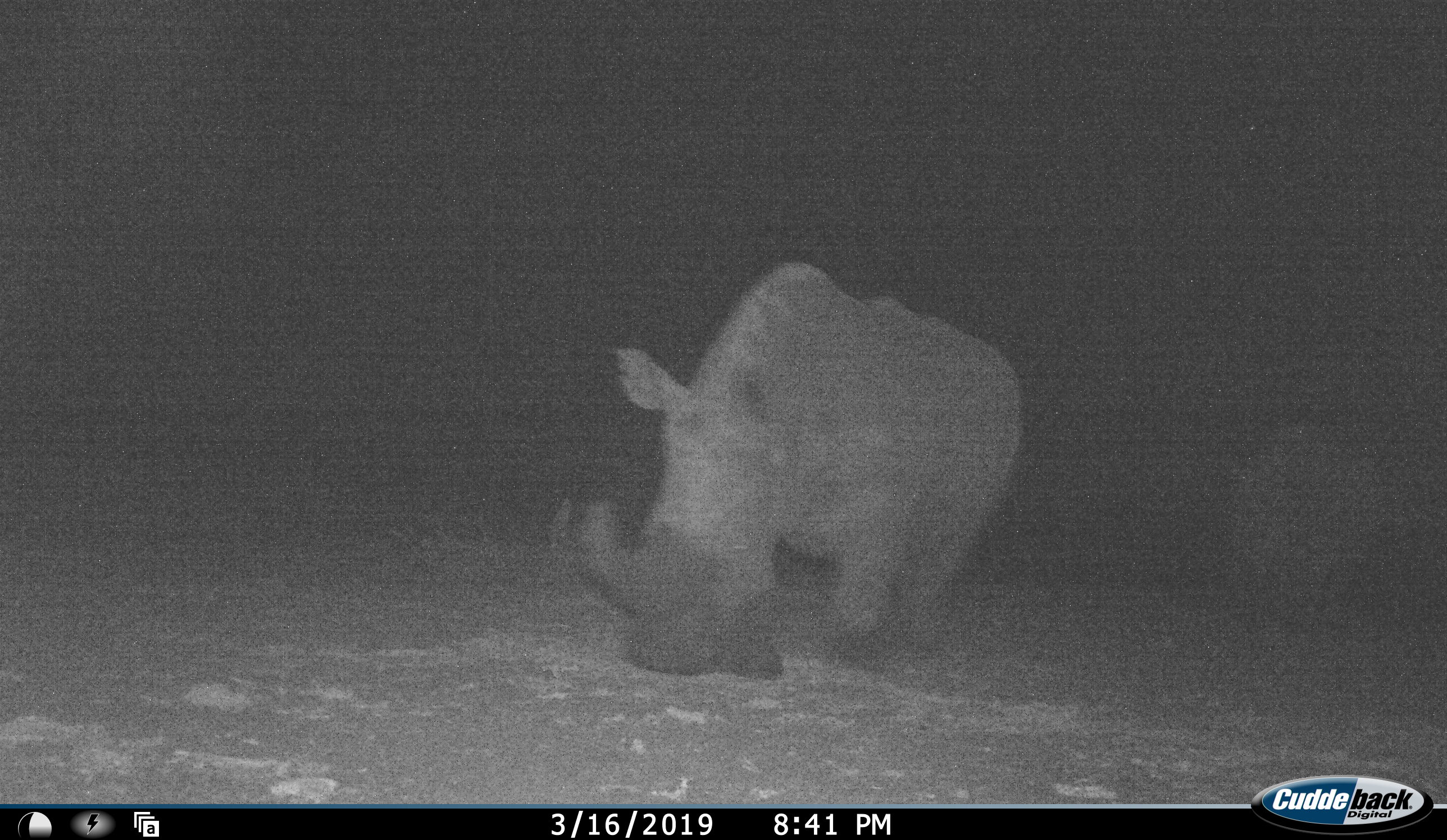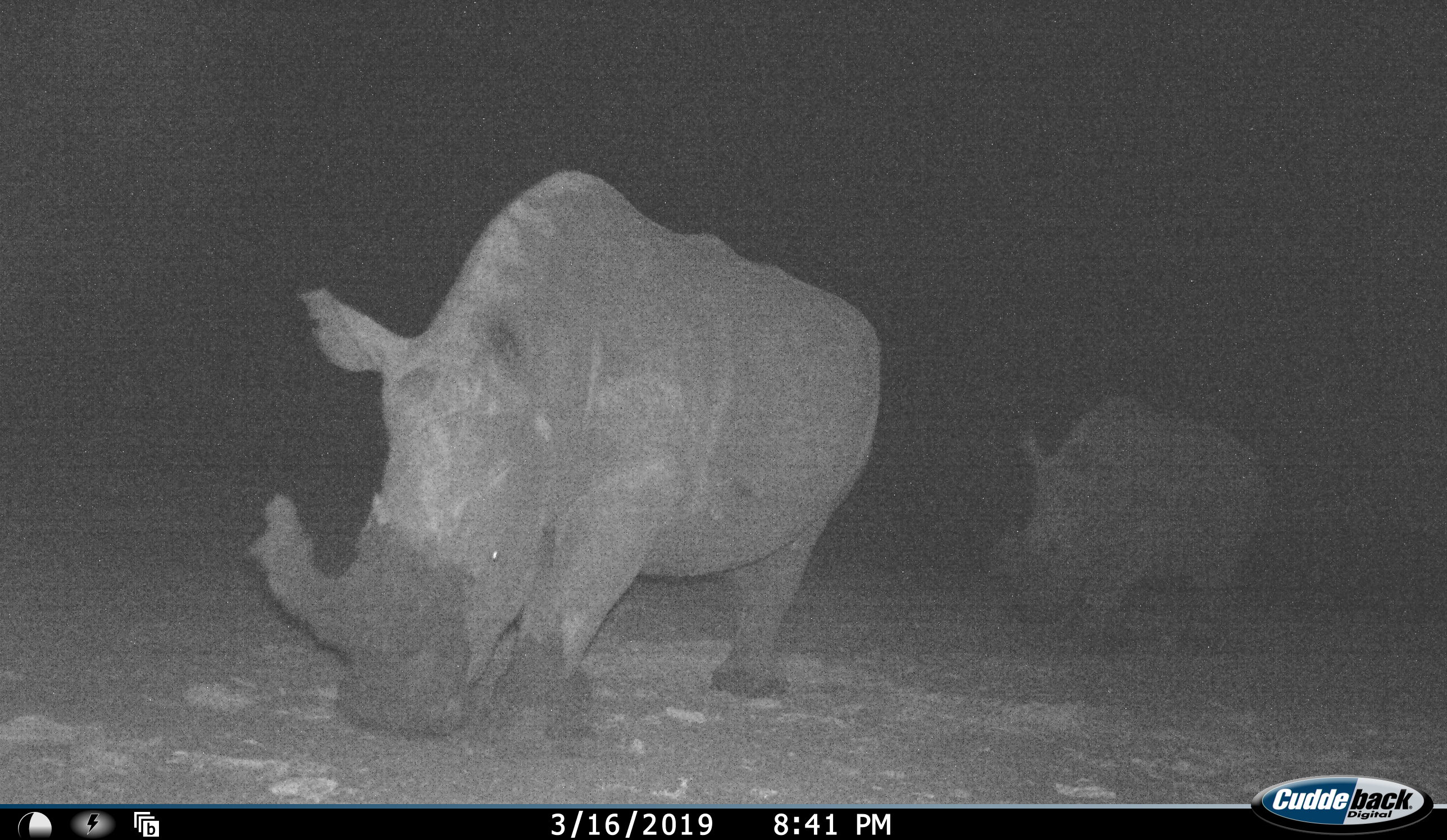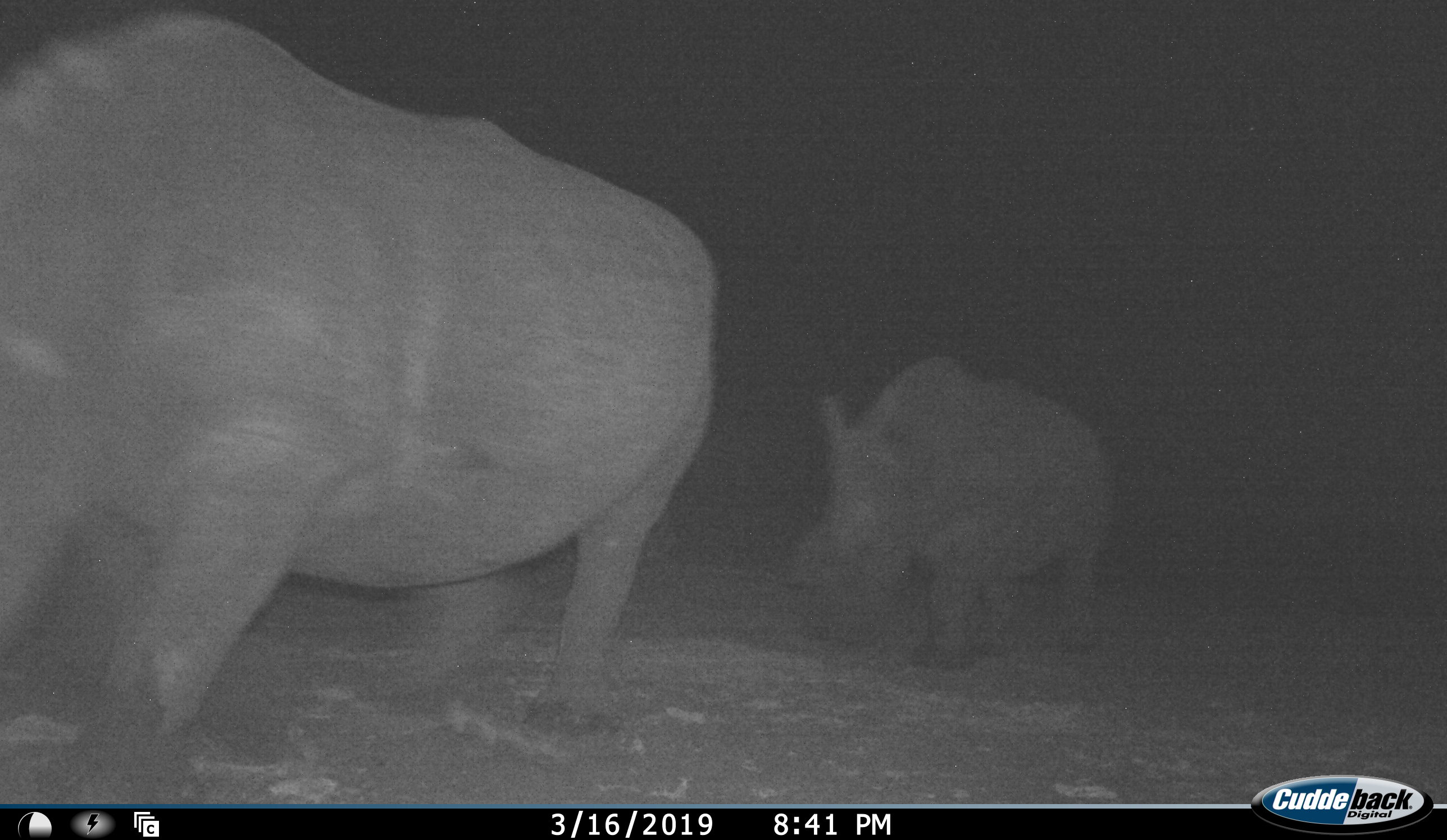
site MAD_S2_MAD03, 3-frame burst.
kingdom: Animalia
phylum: Chordata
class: Mammalia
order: Perissodactyla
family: Rhinocerotidae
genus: Ceratotherium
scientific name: Ceratotherium simum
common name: white rhinoceros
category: rhinoceroswhite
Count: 2.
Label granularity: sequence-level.